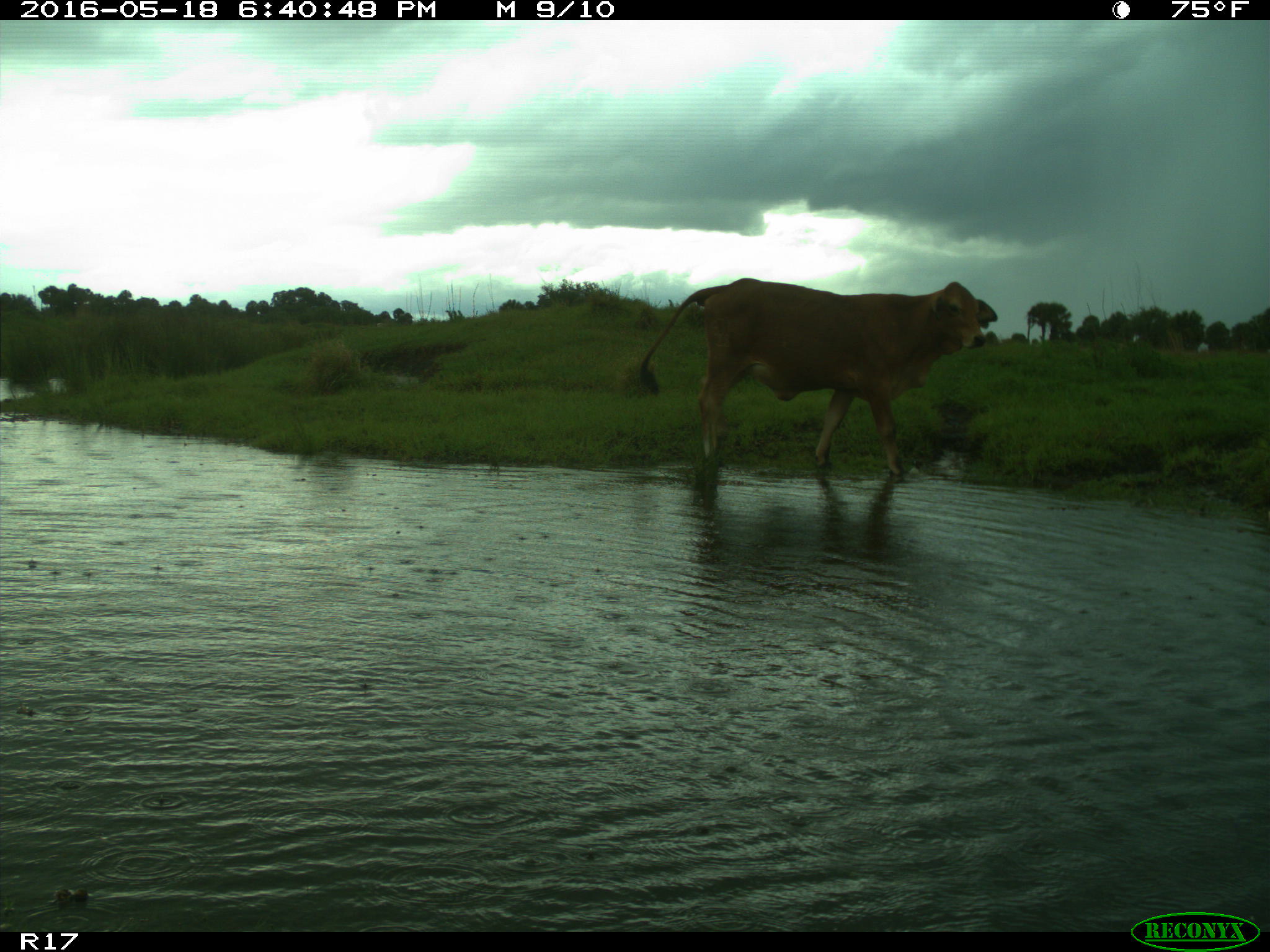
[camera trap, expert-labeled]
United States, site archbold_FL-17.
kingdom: Animalia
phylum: Chordata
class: Mammalia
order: Artiodactyla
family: Bovidae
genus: Bos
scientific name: Bos taurus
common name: domestic cow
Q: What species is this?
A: Bos taurus (domestic cow).